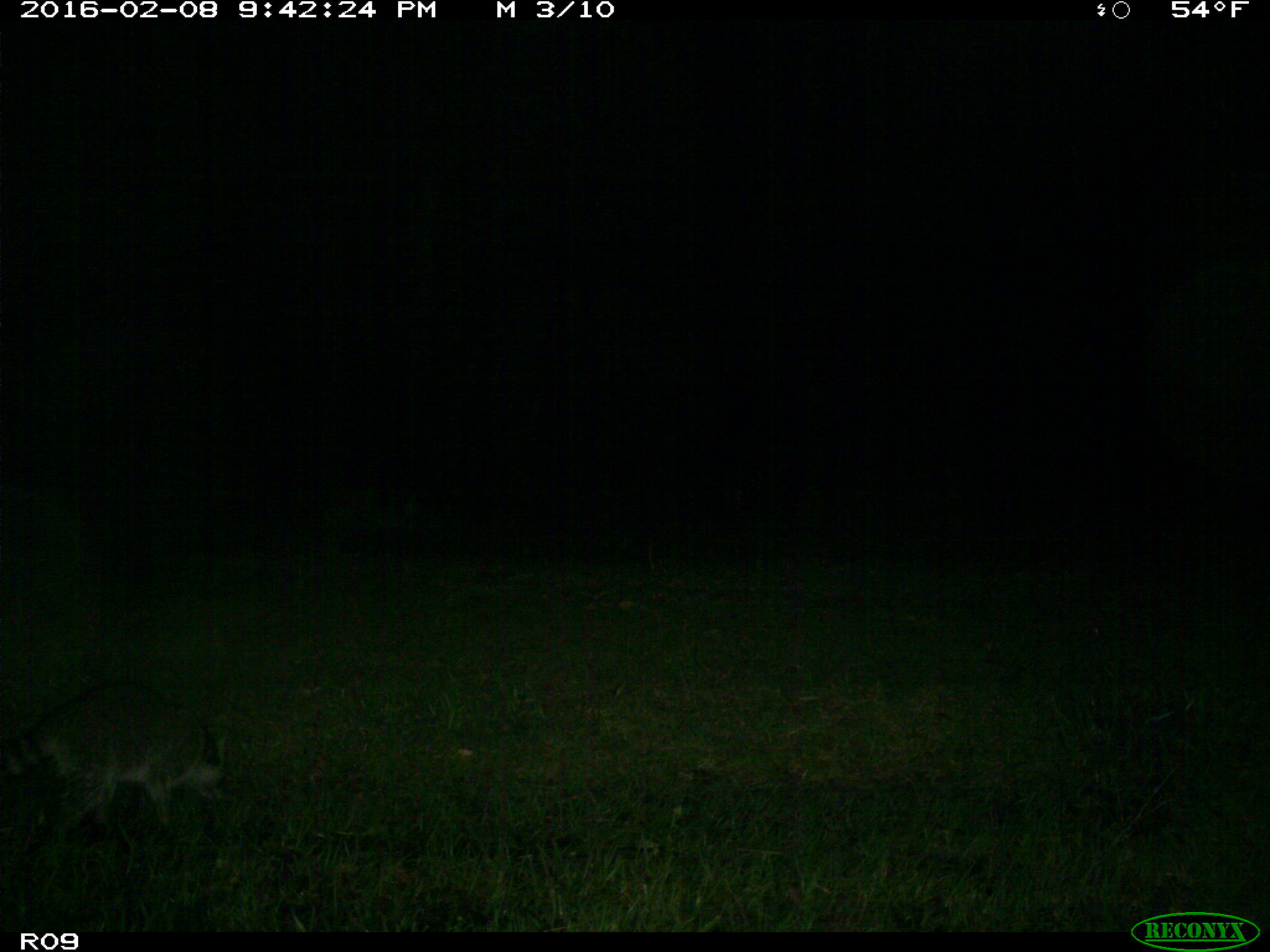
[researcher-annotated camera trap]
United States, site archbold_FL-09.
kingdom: Animalia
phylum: Chordata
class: Mammalia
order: Carnivora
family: Procyonidae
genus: Procyon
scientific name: Procyon lotor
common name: common raccoon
Procyon lotor (common raccoon).